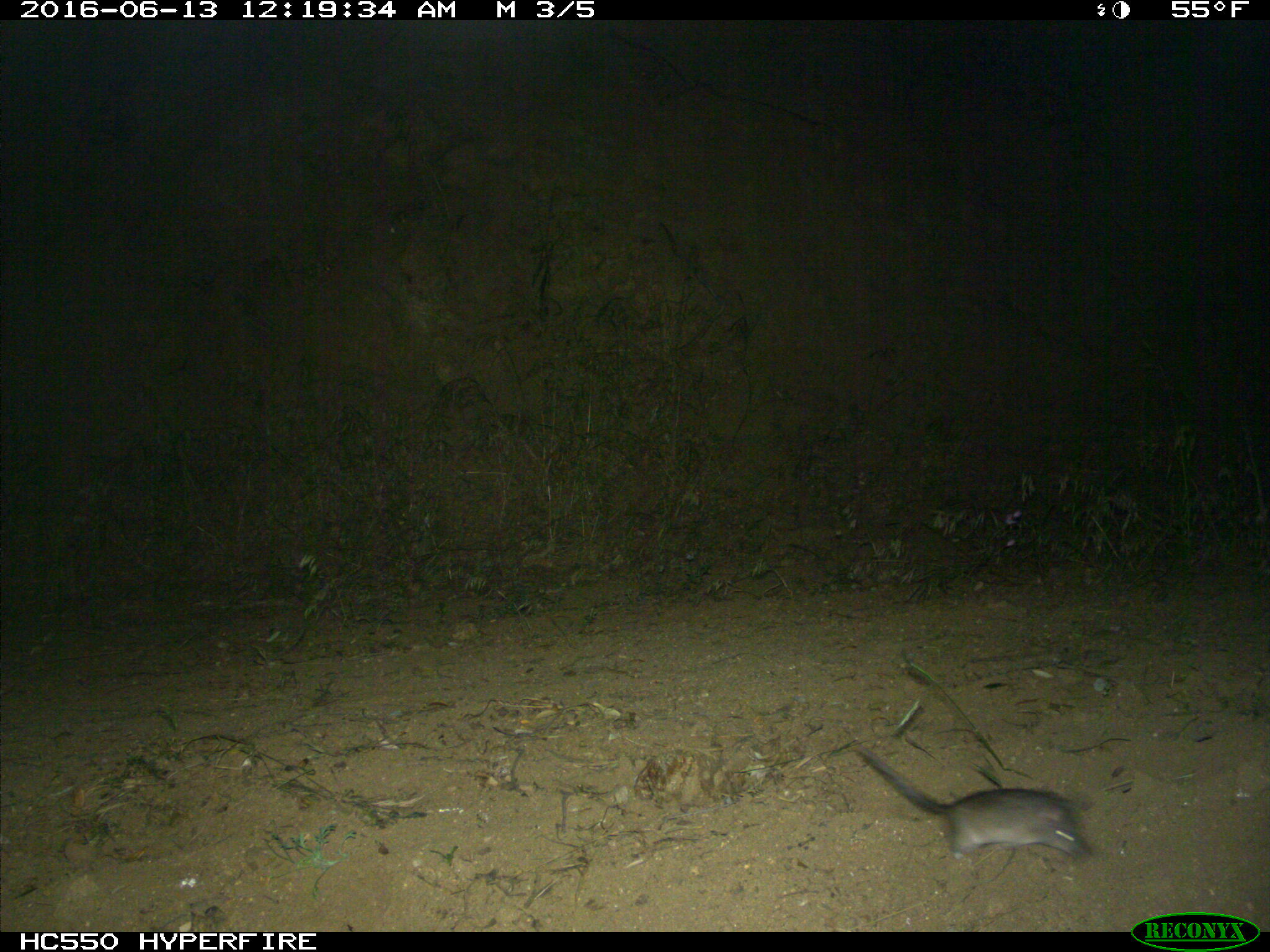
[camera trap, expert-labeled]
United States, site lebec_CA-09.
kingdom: Animalia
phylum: Chordata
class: Mammalia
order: Rodentia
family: Cricetidae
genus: Peromyscus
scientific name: Peromyscus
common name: deermice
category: unidentified deer mouse